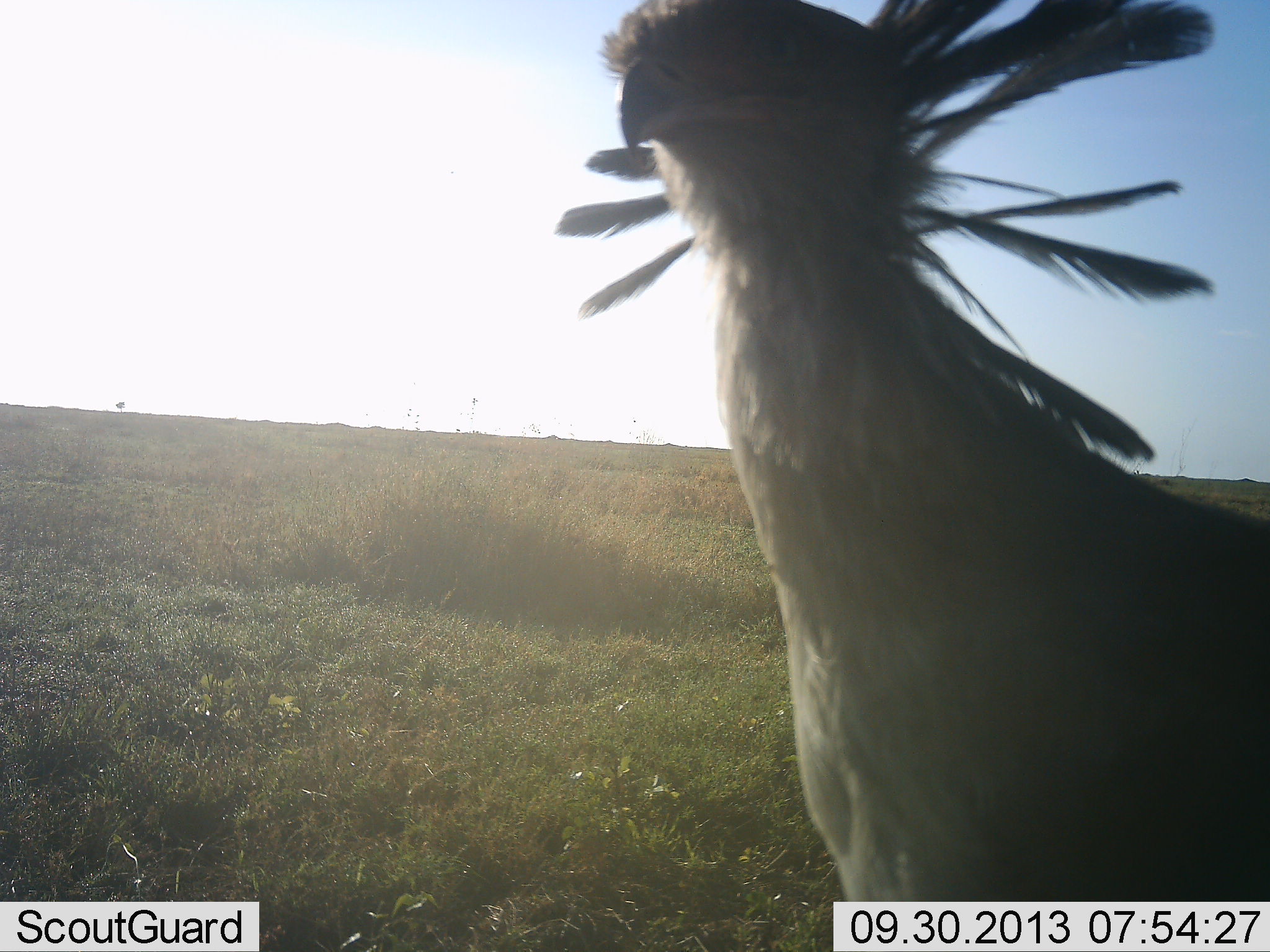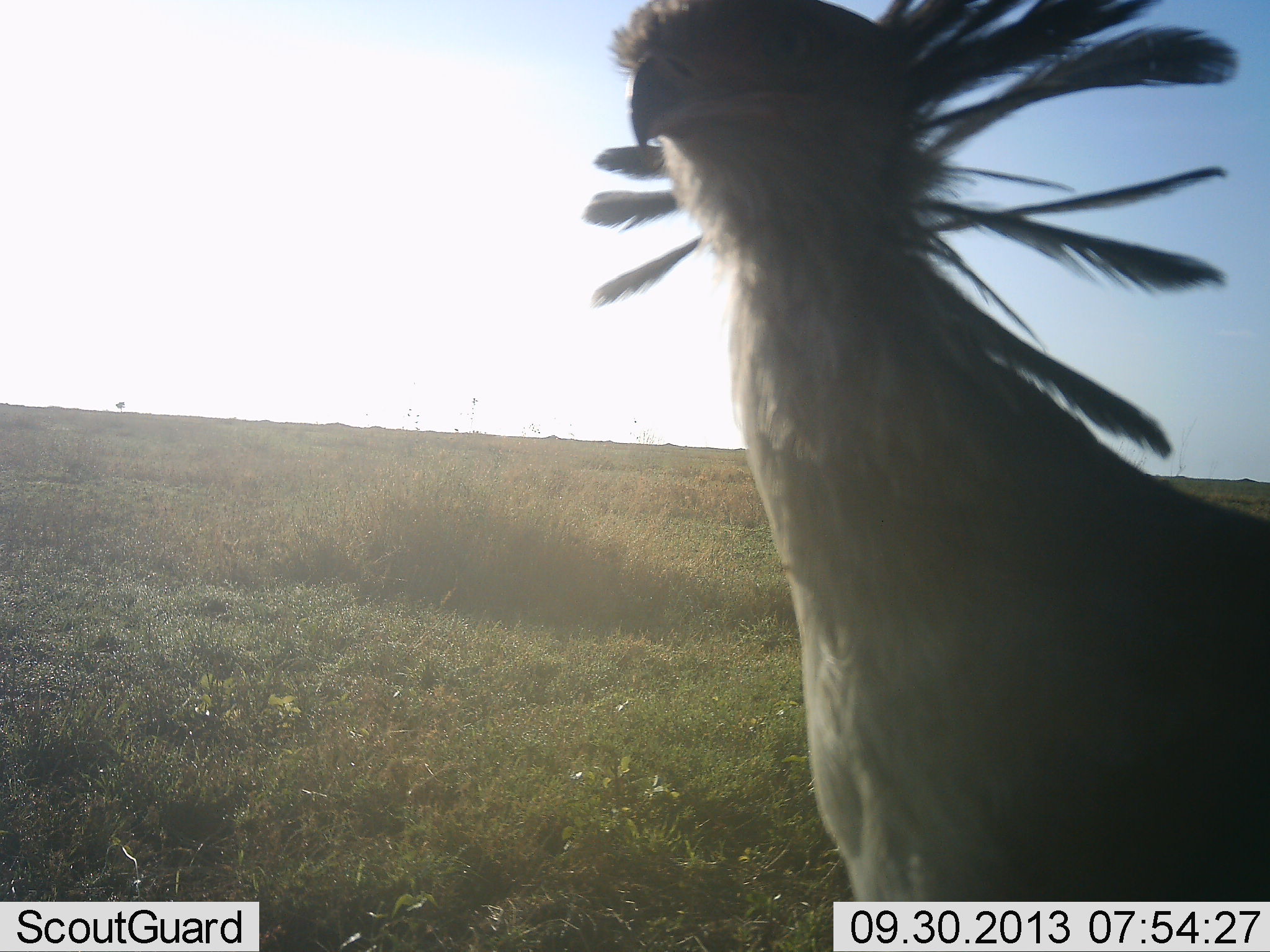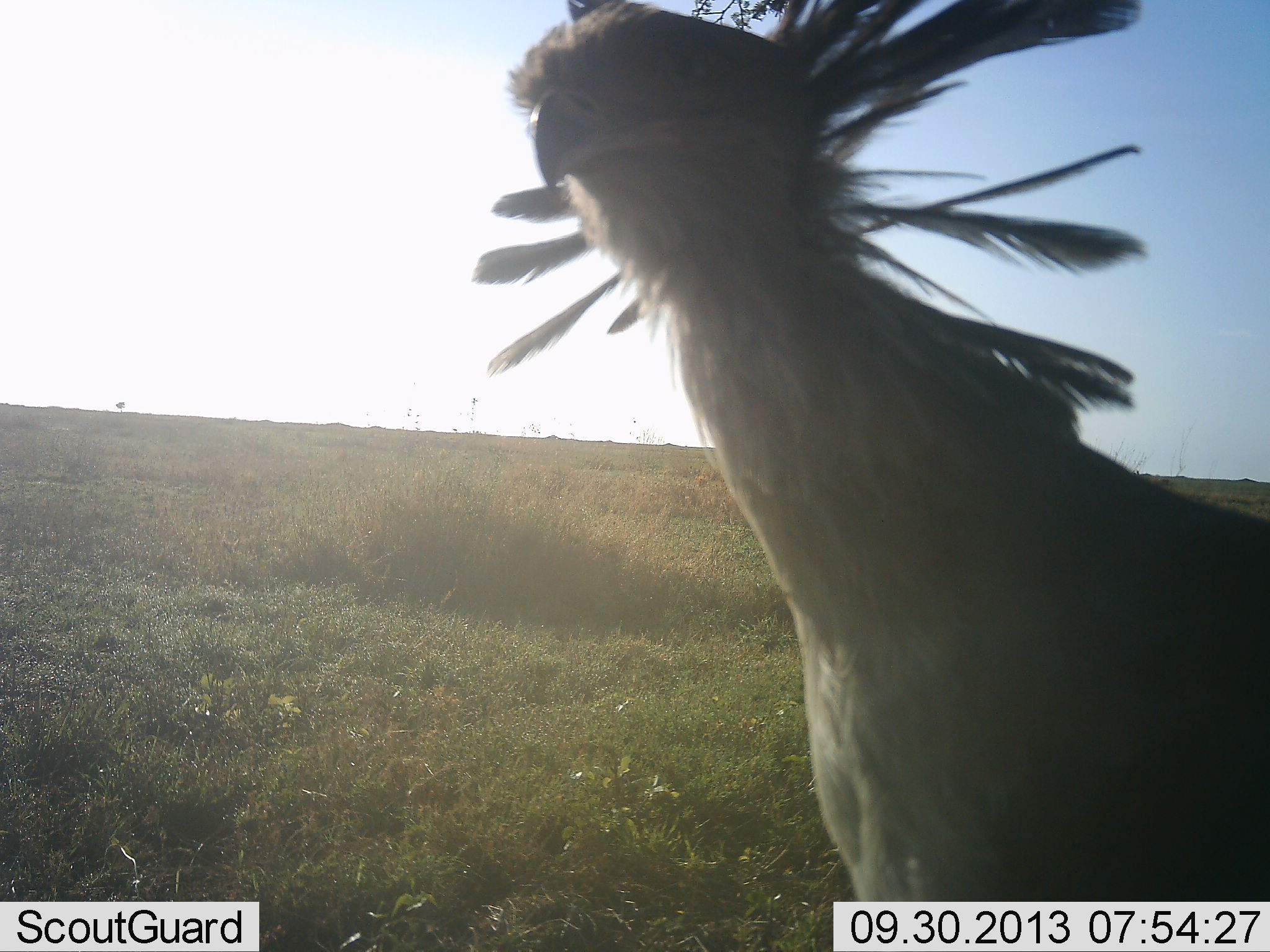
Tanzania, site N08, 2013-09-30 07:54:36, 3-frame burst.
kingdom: Animalia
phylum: Chordata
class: Aves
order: Accipitriformes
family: Sagittariidae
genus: Sagittarius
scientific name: Sagittarius serpentarius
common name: secretary bird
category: secretarybird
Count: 1.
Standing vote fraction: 94%.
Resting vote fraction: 0%.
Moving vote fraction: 0%.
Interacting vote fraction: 6%.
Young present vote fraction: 0%.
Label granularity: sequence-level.